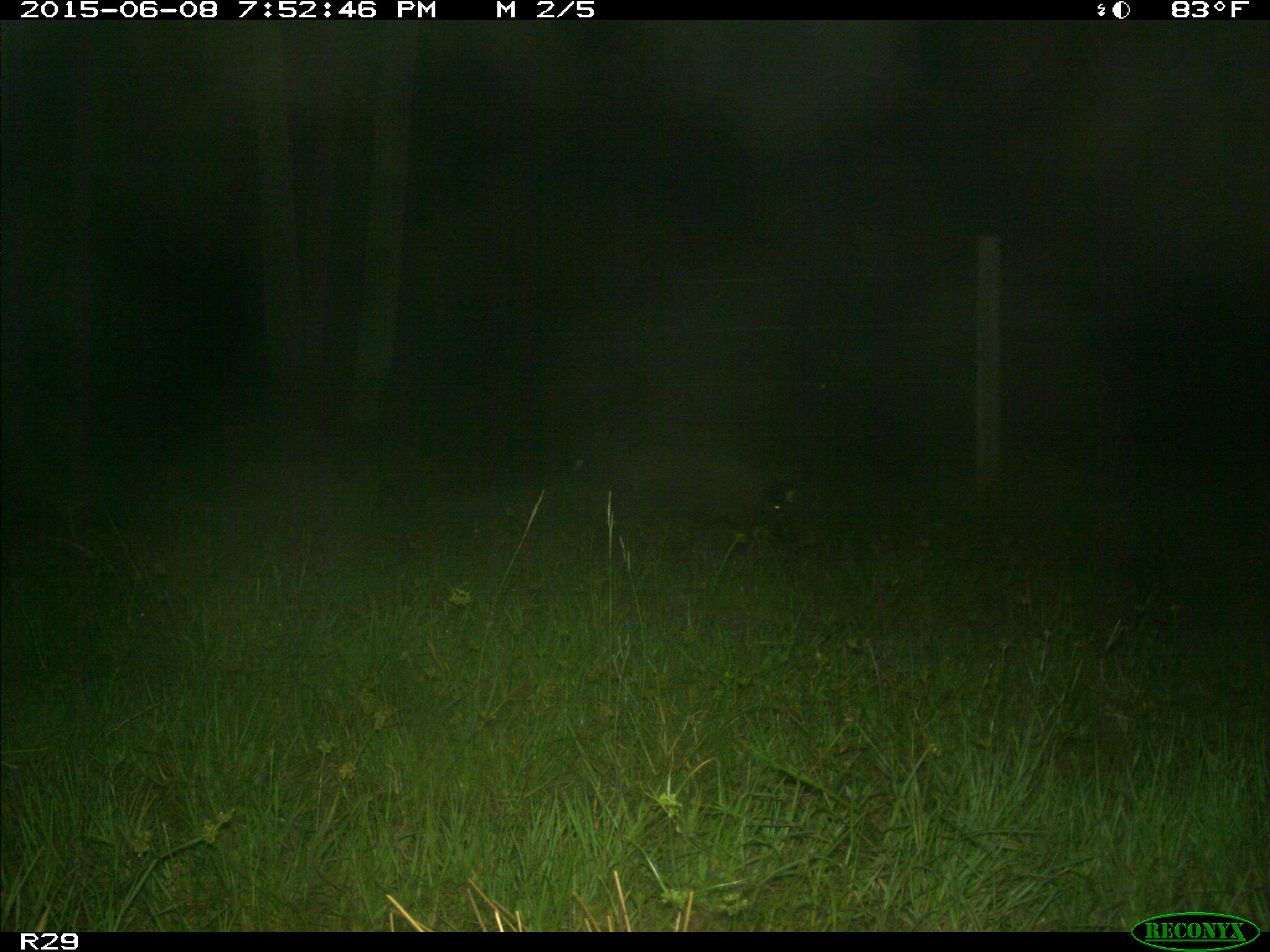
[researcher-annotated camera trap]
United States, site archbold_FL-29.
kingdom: Animalia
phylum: Chordata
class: Mammalia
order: Artiodactyla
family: Suidae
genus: Sus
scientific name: Sus scrofa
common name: wild boar